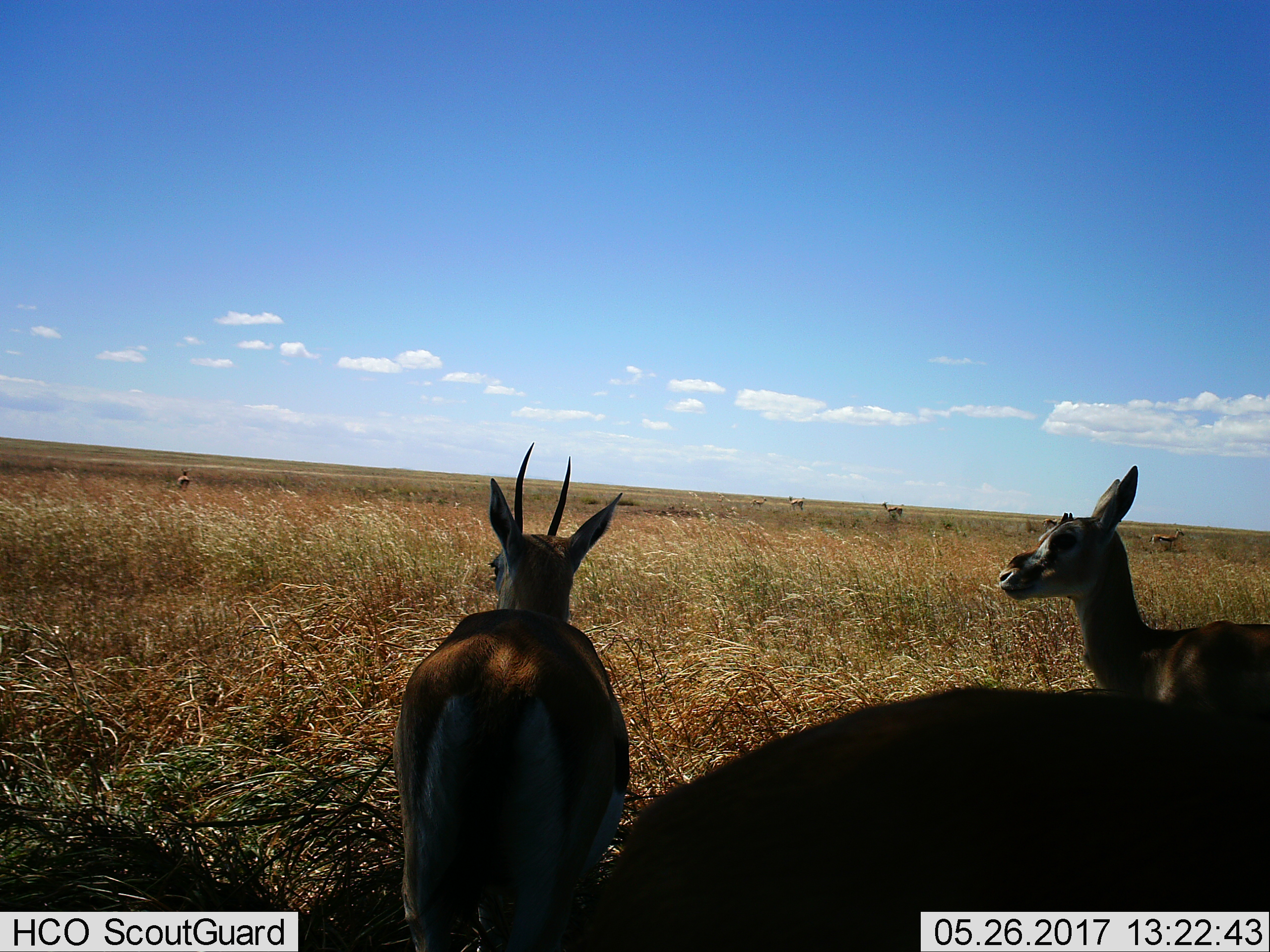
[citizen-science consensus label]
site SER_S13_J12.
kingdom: Animalia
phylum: Chordata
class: Mammalia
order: Artiodactyla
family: Bovidae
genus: Eudorcas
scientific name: Eudorcas thomsonii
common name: thomson's gazelle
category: gazellethomsons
Gazellethomsons (thomson's gazelle) (Eudorcas thomsonii), count 7. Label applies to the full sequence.